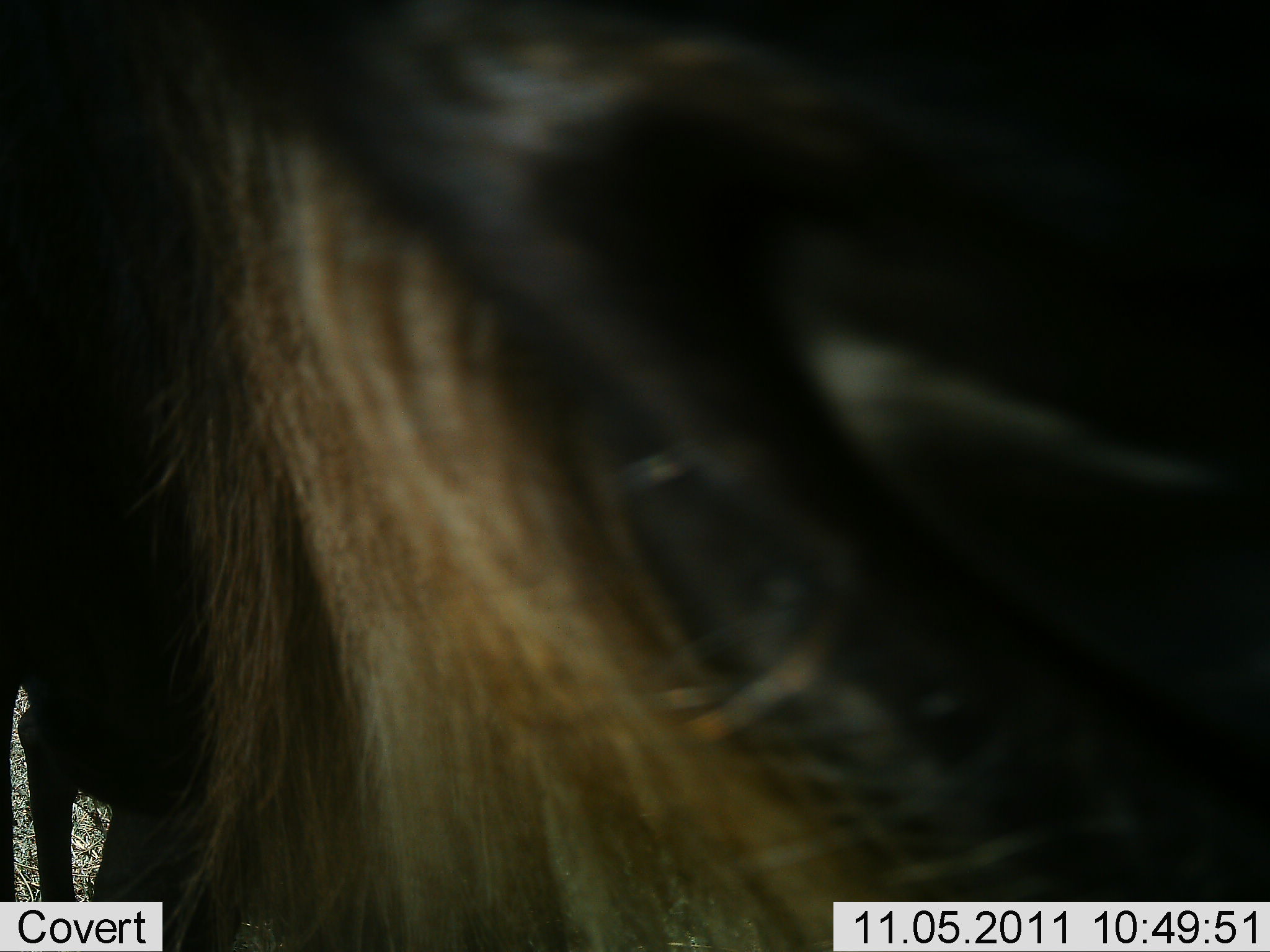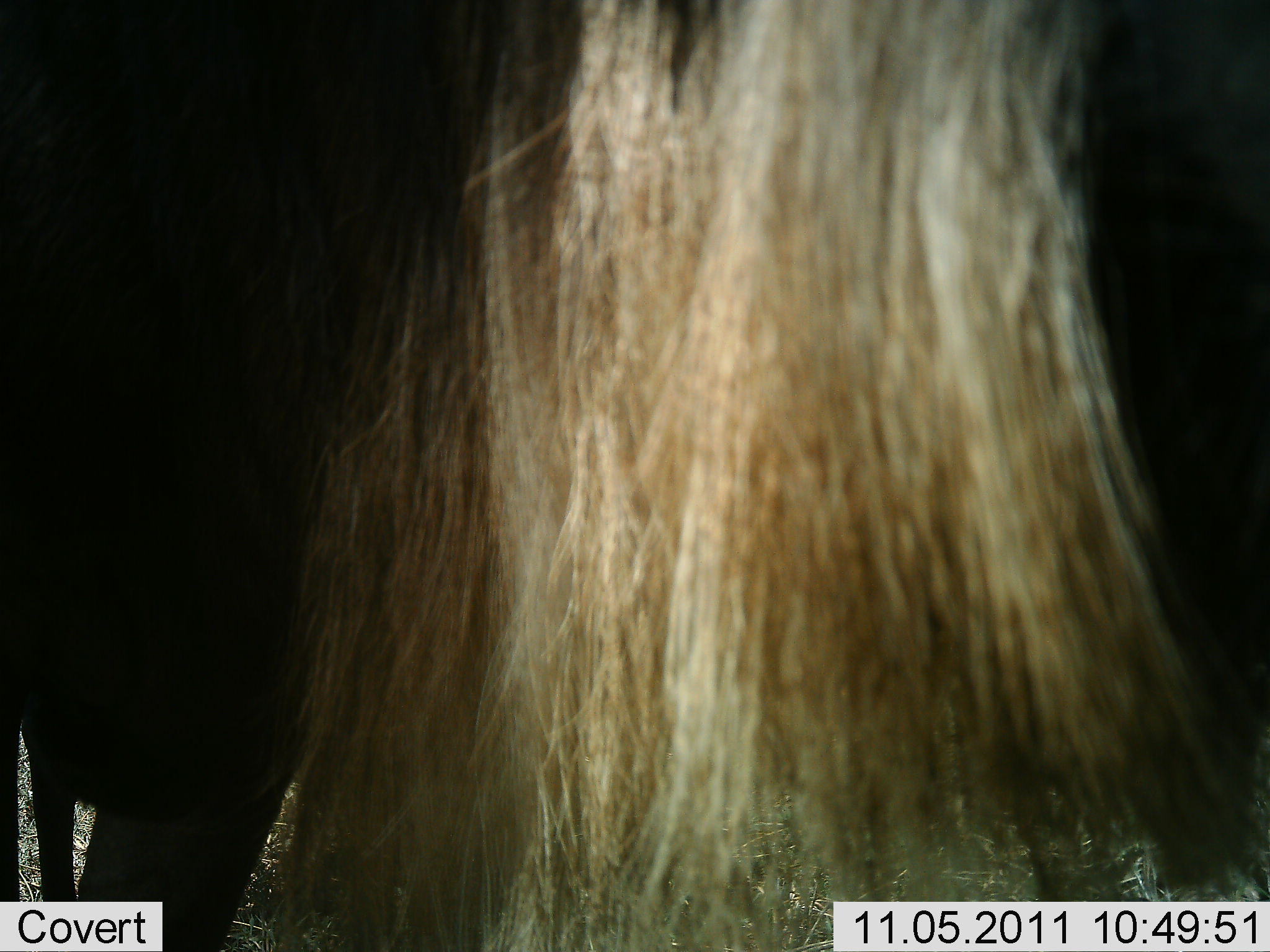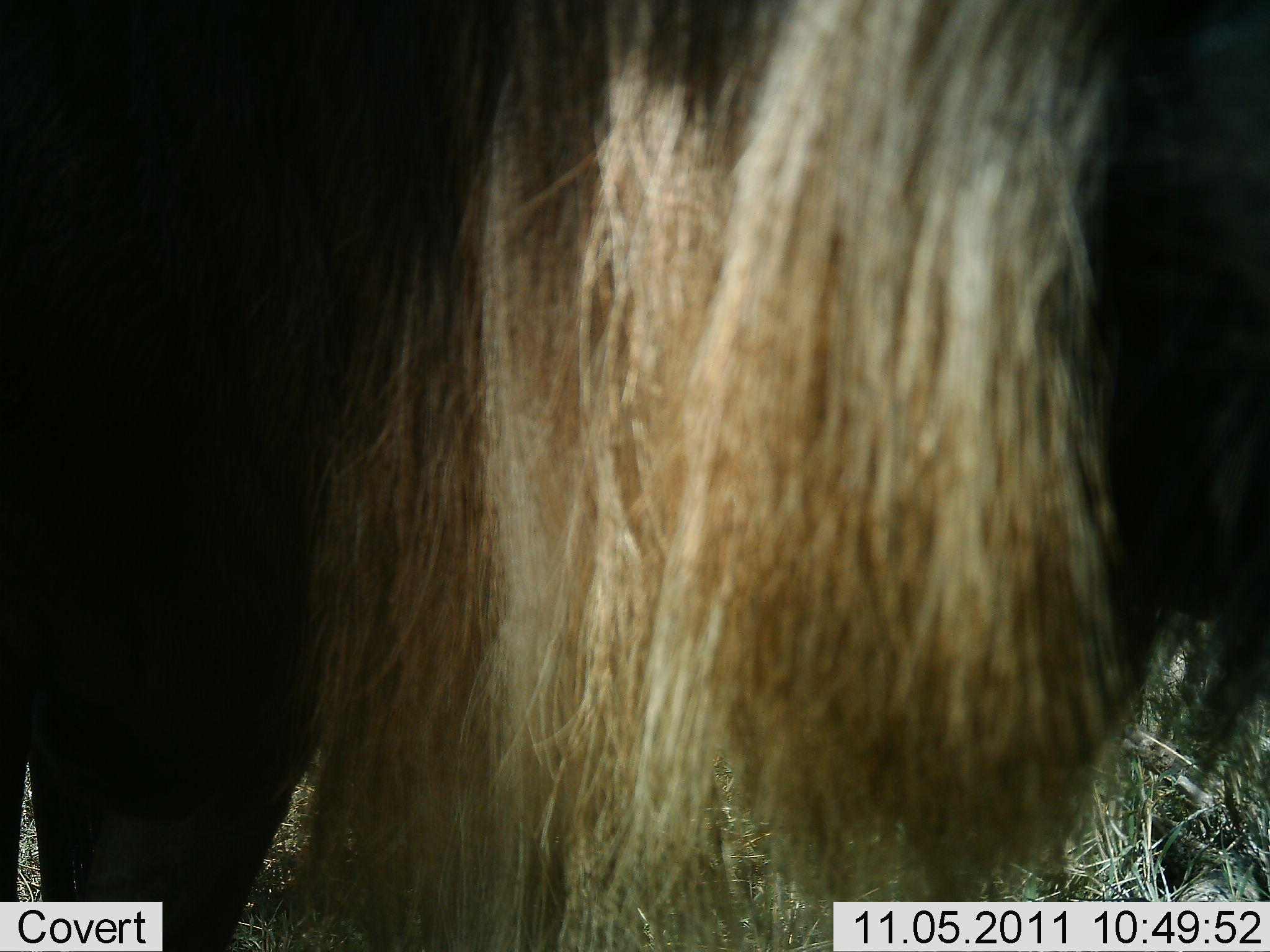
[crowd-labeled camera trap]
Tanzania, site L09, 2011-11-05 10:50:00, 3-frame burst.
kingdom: Animalia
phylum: Chordata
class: Mammalia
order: Artiodactyla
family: Bovidae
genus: Connochaetes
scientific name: Connochaetes taurinus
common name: blue wildebeest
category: wildebeest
Wildebeest (blue wildebeest) (Connochaetes taurinus), count 1. Behavior (volunteer vote fractions): standing 83%, resting 0%, moving 8%, interacting 8%. Young present (vote fraction): 0%. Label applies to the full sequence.